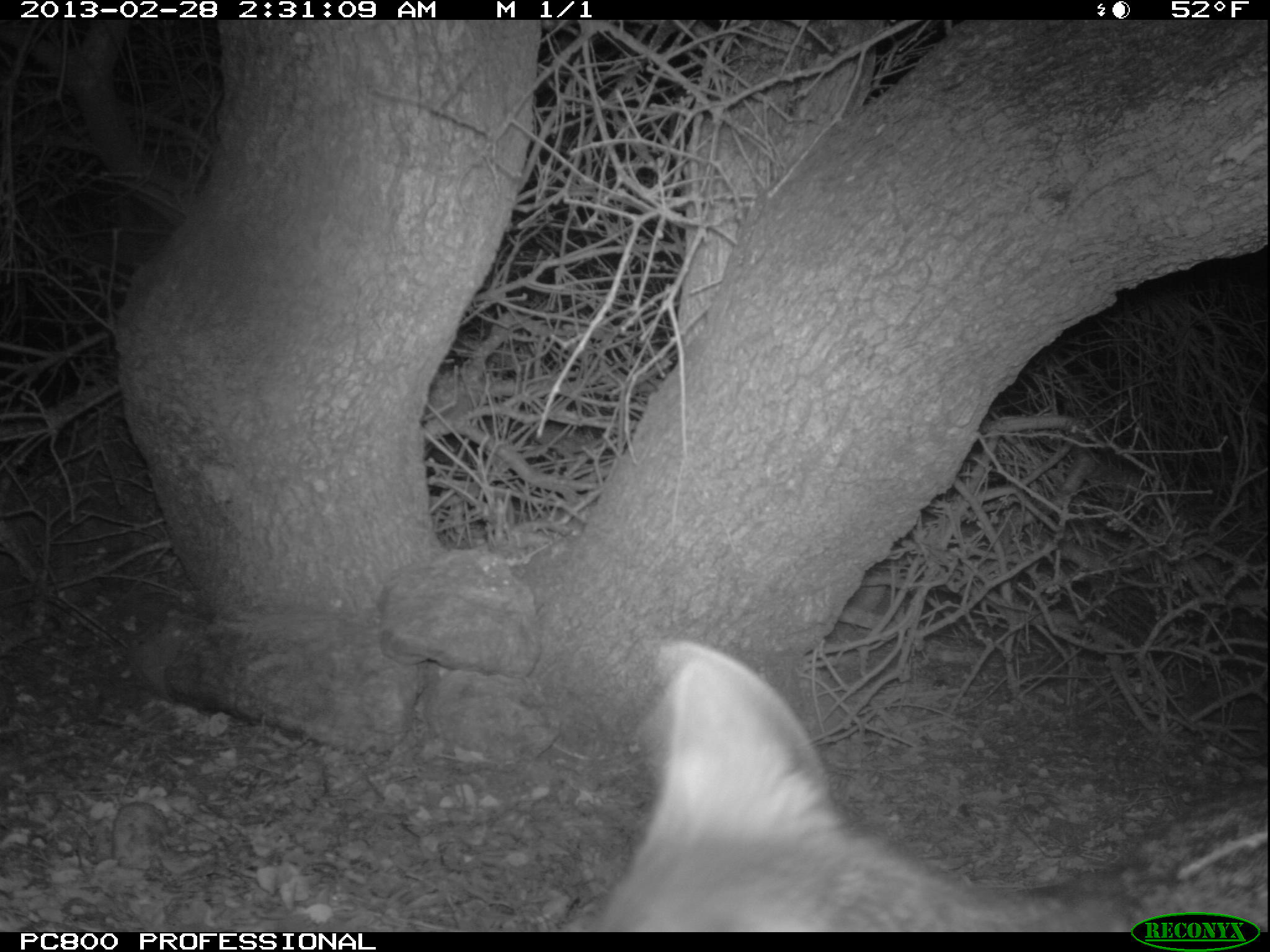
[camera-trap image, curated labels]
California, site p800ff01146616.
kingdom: Animalia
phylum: Chordata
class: Mammalia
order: Carnivora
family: Canidae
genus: Urocyon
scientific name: Urocyon littoralis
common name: island fox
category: fox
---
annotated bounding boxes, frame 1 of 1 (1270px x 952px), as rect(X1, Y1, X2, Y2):
fox: rect(600, 644, 1269, 930)